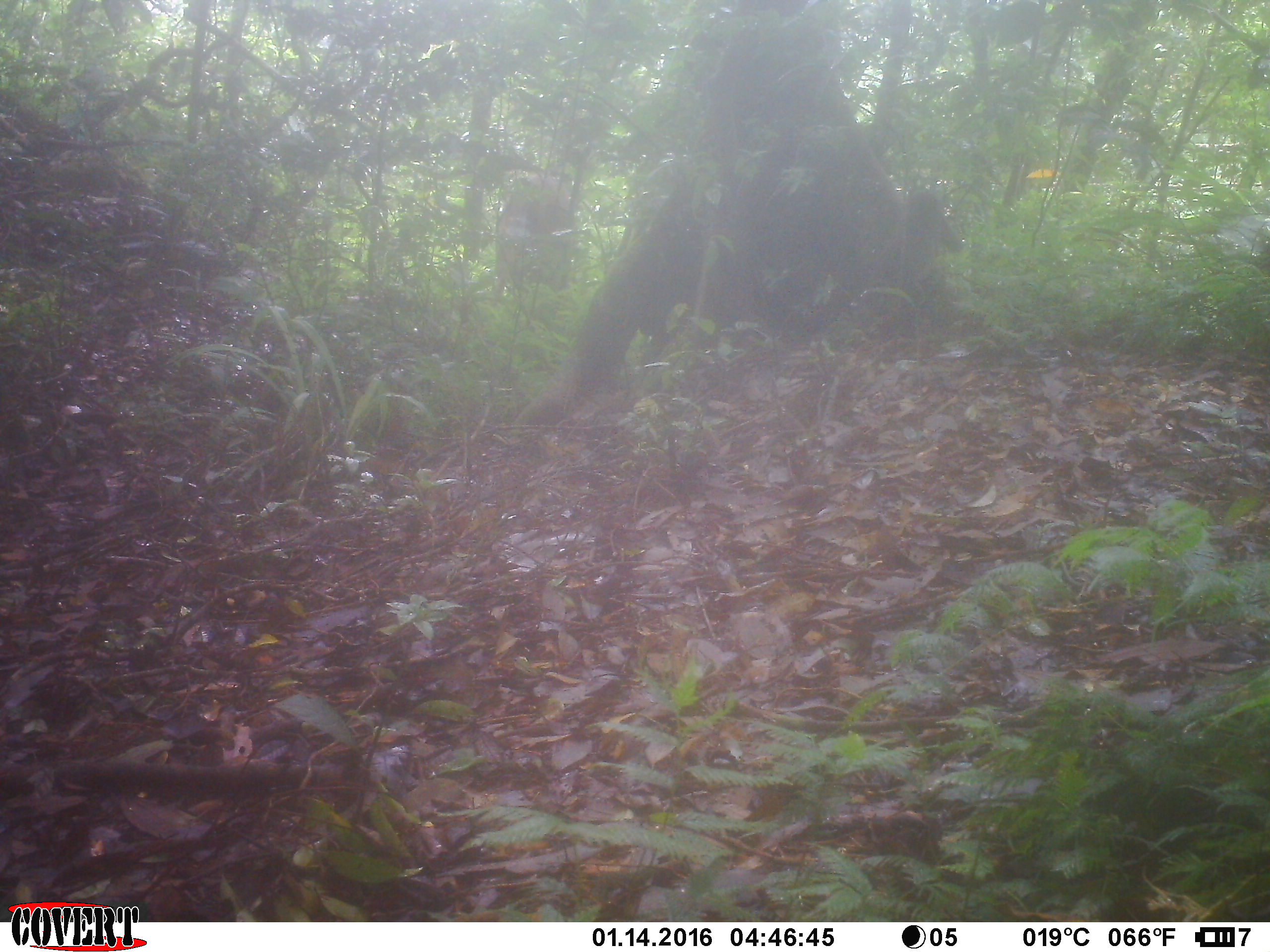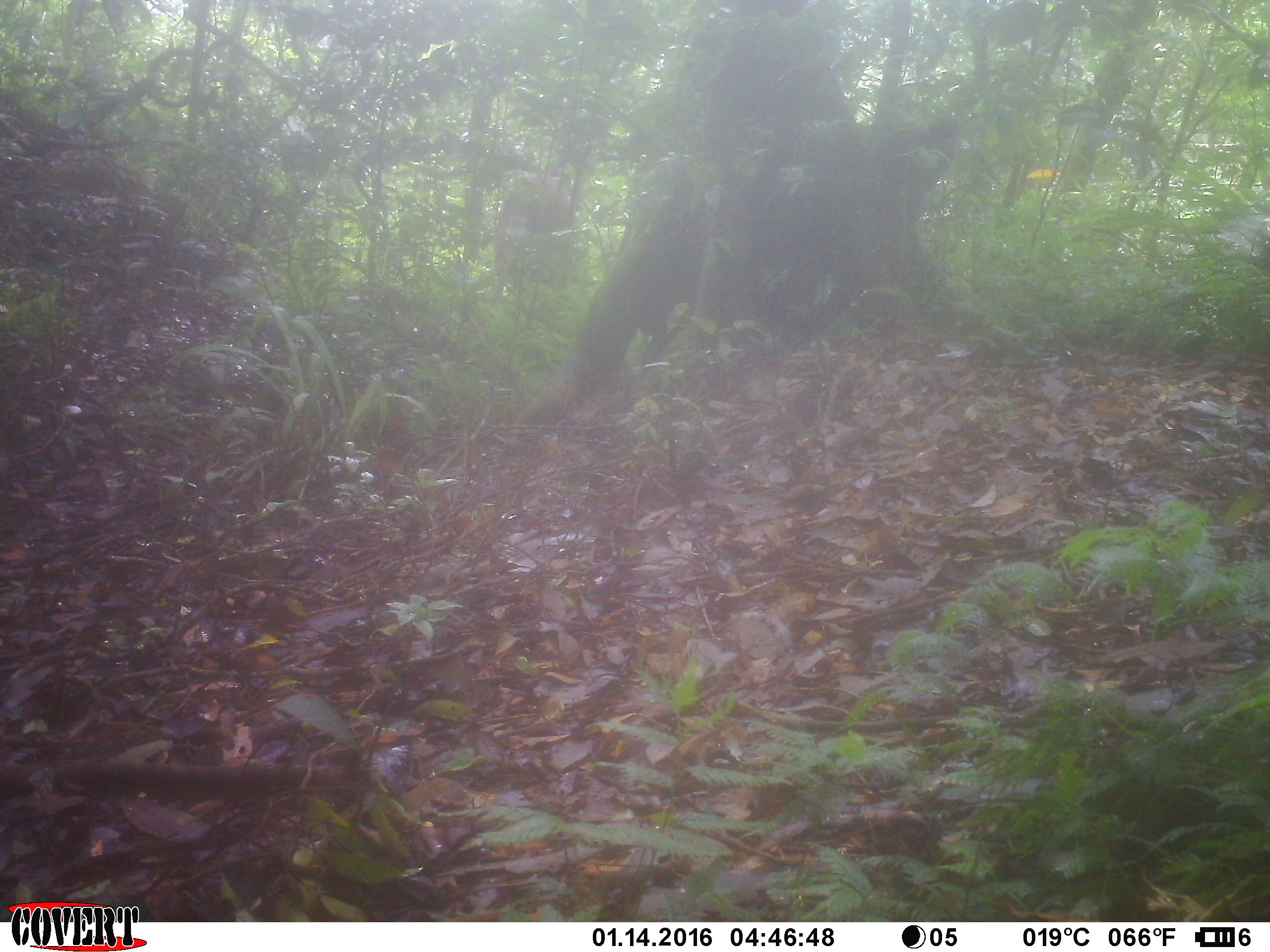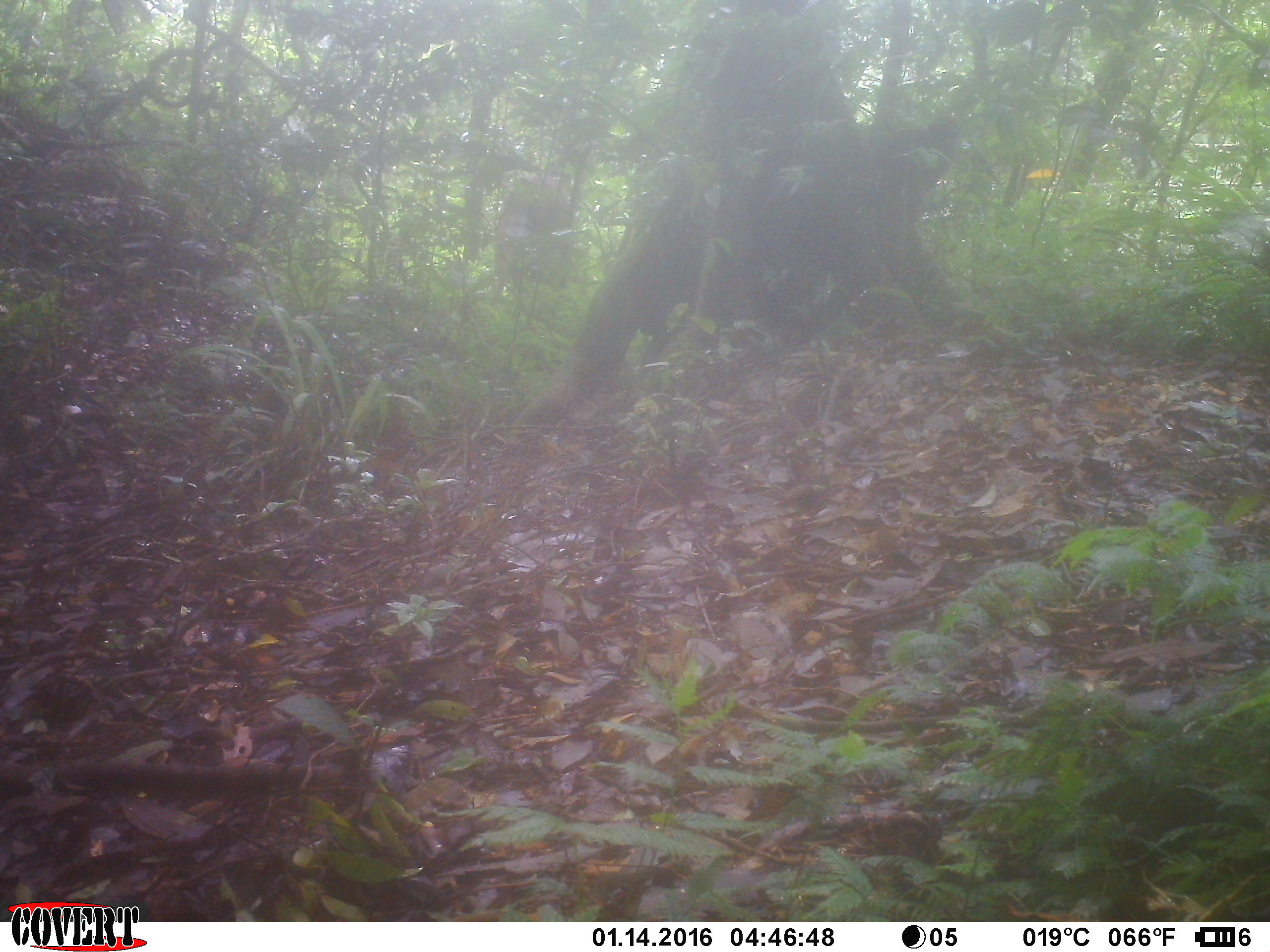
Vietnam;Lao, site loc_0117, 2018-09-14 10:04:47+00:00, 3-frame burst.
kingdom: Animalia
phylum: Chordata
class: Mammalia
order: Primates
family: Cercopithecidae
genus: Macaca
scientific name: Macaca arctoides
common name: stump-tailed macaque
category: stump tailed macaque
Stump tailed macaque (stump-tailed macaque) (Macaca arctoides). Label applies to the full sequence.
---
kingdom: Animalia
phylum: Chordata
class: Mammalia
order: Artiodactyla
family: Cervidae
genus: Rusa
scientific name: Rusa unicolor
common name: sambar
Sambar (Rusa unicolor). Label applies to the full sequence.